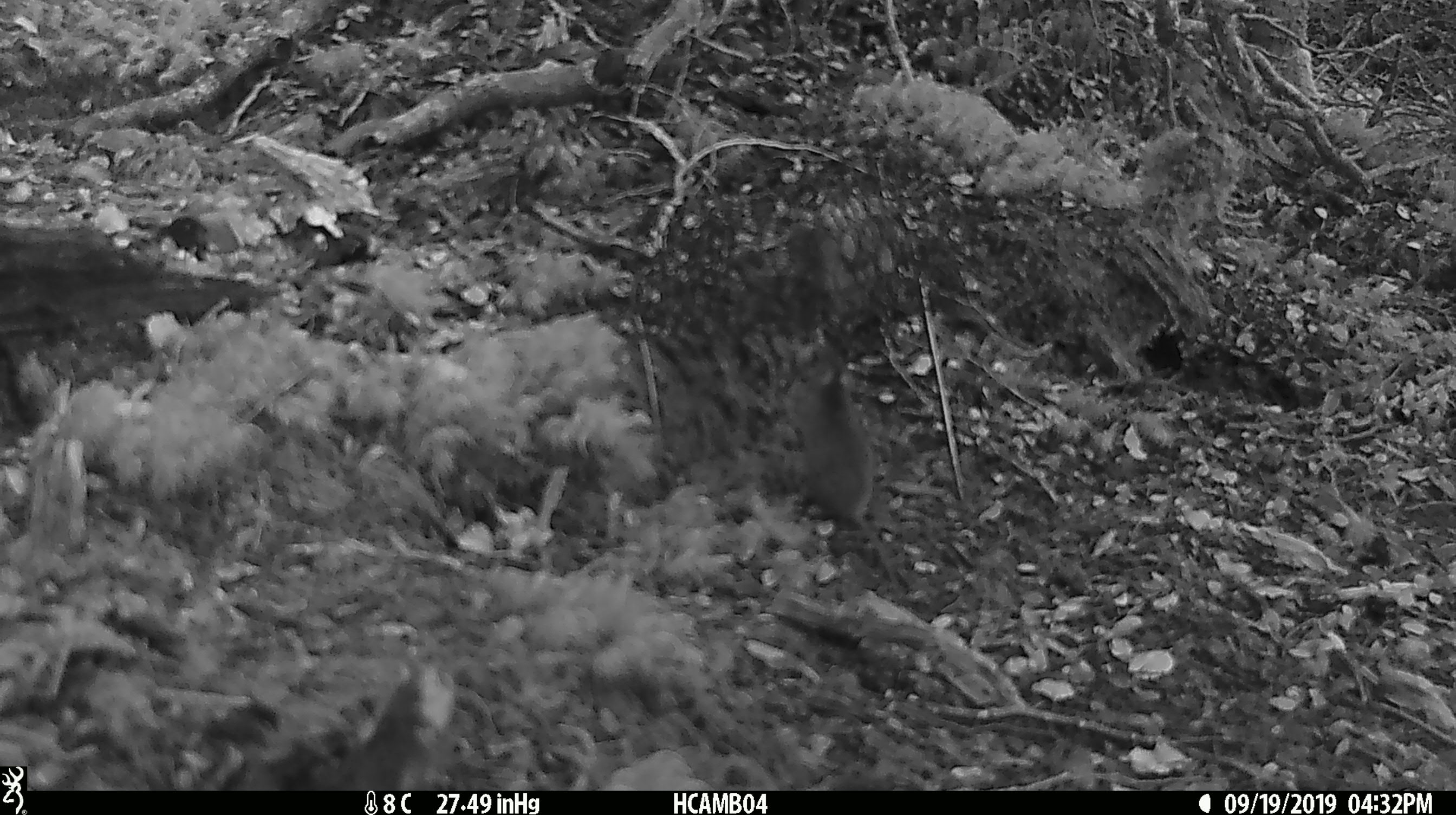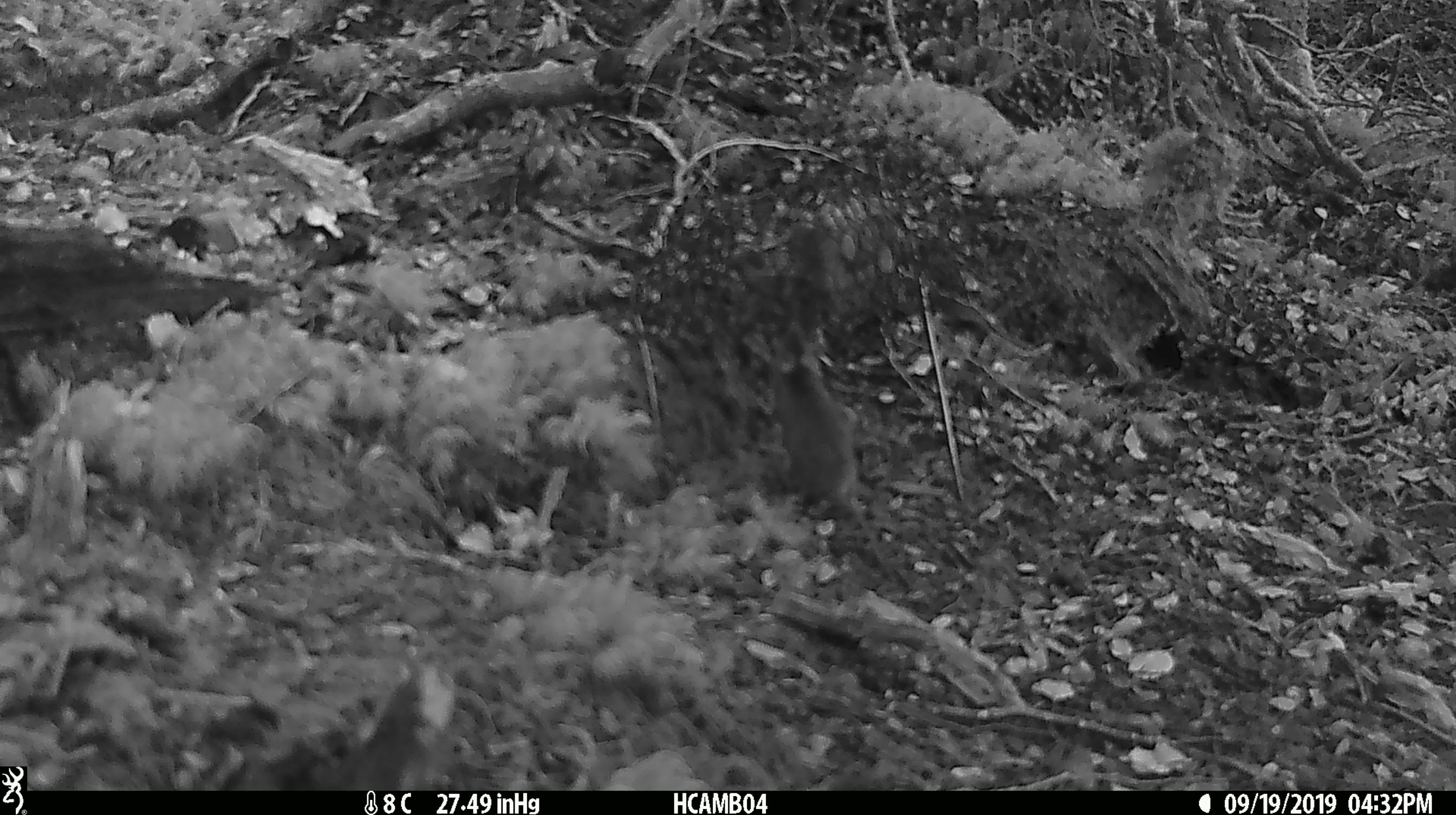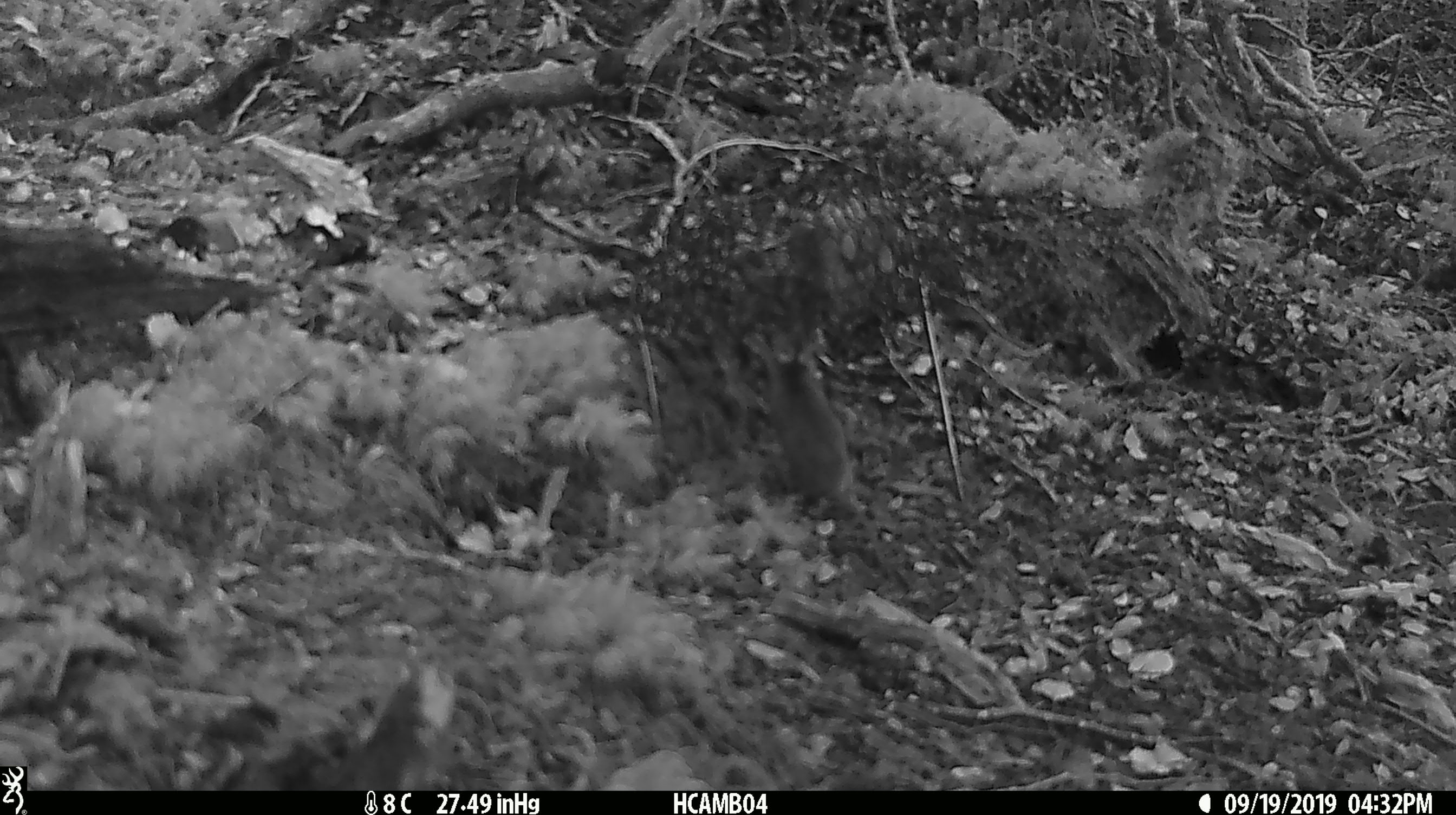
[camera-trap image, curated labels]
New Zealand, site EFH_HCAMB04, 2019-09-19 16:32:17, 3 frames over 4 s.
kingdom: Animalia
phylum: Chordata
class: Mammalia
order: Rodentia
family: Muridae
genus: Mus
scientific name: Mus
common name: mouse